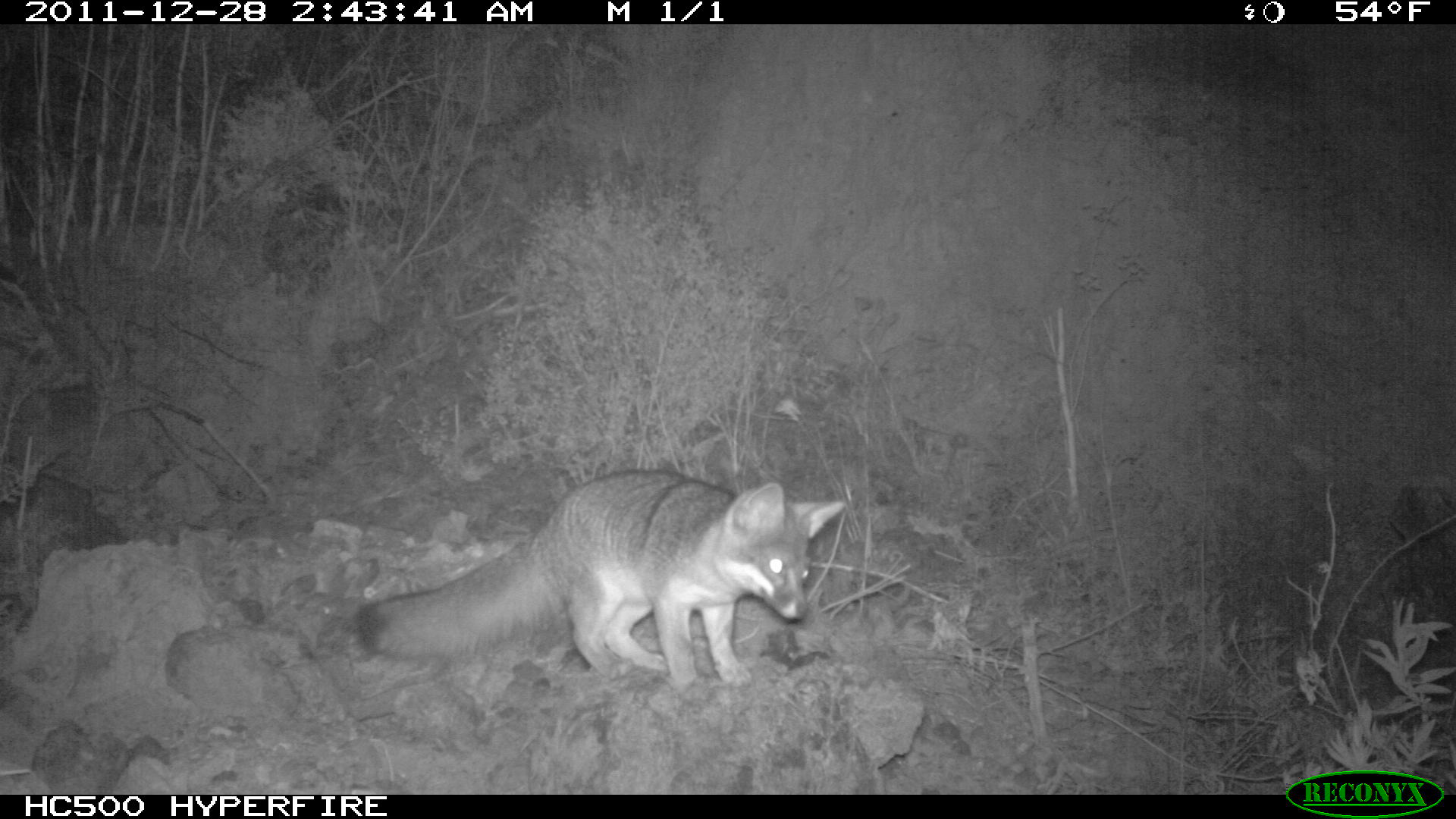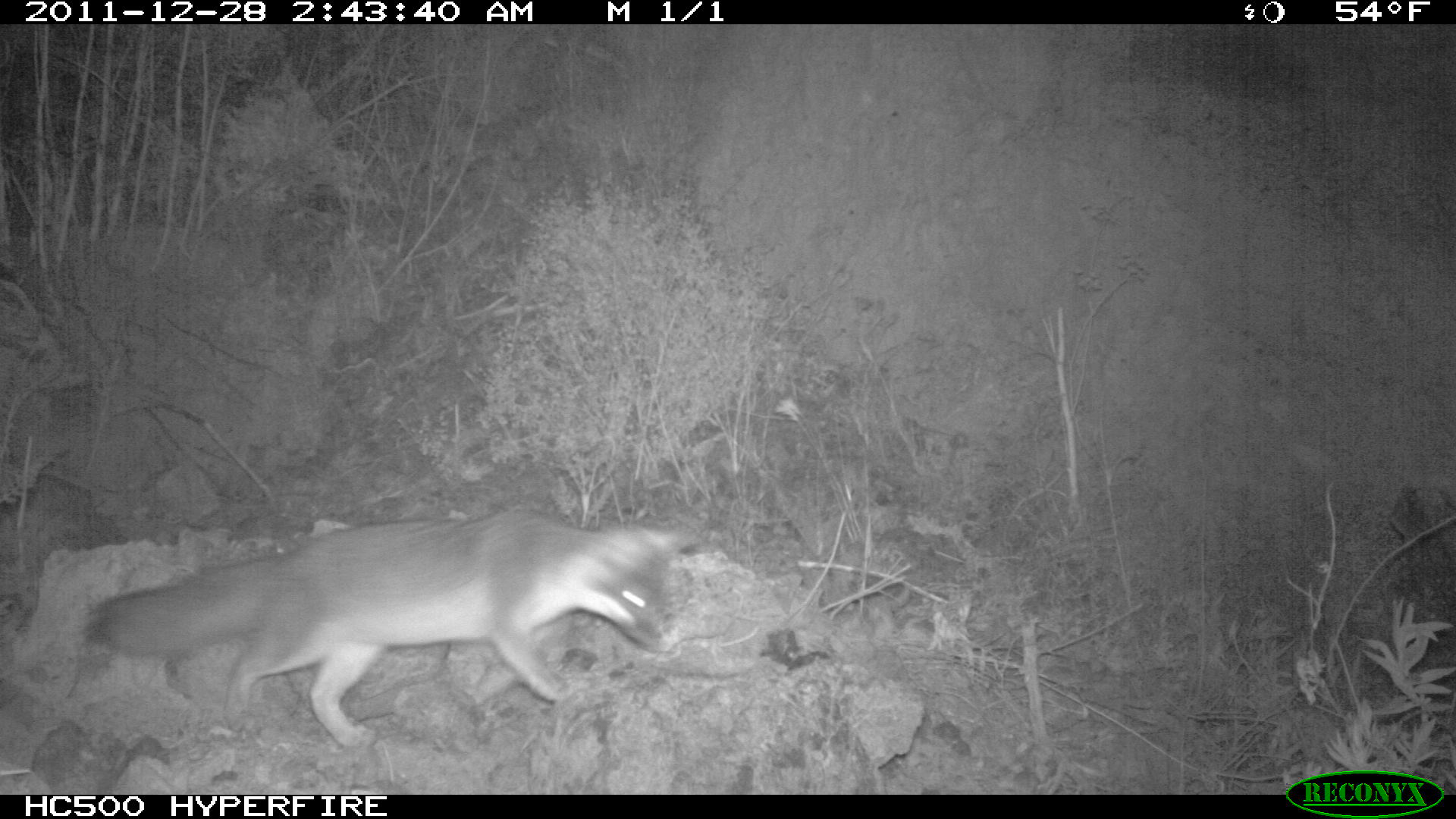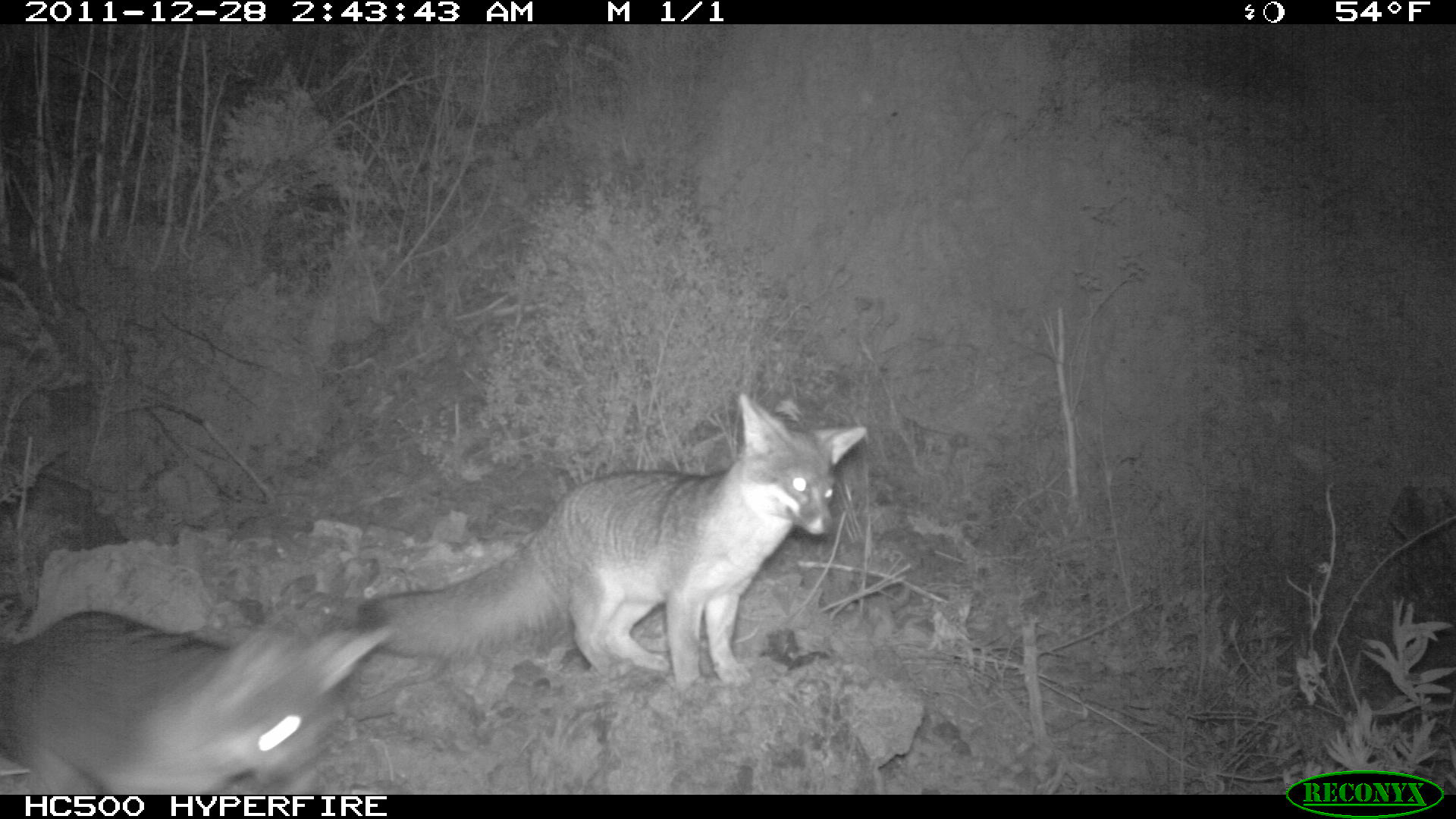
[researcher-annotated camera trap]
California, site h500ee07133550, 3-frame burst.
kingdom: Animalia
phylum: Chordata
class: Mammalia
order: Carnivora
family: Canidae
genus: Urocyon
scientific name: Urocyon littoralis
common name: island fox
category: fox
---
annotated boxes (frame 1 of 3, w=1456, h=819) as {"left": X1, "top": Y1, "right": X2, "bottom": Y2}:
fox: {"left": 356, "top": 468, "right": 846, "bottom": 701}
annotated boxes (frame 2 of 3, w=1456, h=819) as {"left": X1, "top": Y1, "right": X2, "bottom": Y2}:
fox: {"left": 89, "top": 510, "right": 698, "bottom": 752}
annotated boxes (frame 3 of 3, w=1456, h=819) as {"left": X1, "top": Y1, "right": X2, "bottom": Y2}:
fox: {"left": 354, "top": 388, "right": 871, "bottom": 695}; {"left": 1, "top": 588, "right": 400, "bottom": 795}